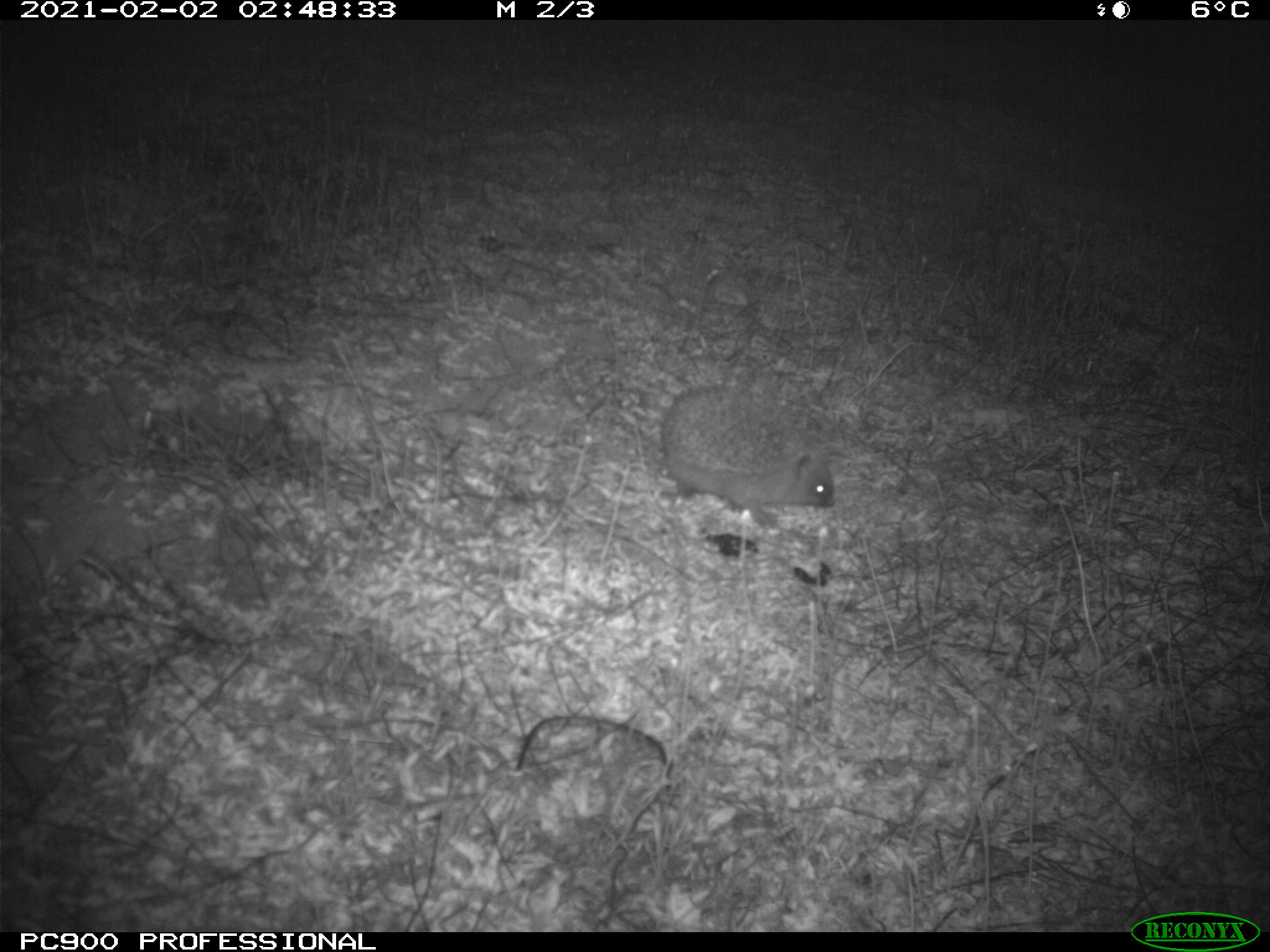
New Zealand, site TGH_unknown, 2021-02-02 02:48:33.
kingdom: Animalia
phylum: Chordata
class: Mammalia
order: Eulipotyphla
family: Erinaceidae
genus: Erinaceus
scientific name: Erinaceus europaeus europaeus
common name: european hedgehog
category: hedgehog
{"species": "hedgehog (european hedgehog) (Erinaceus europaeus europaeus)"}